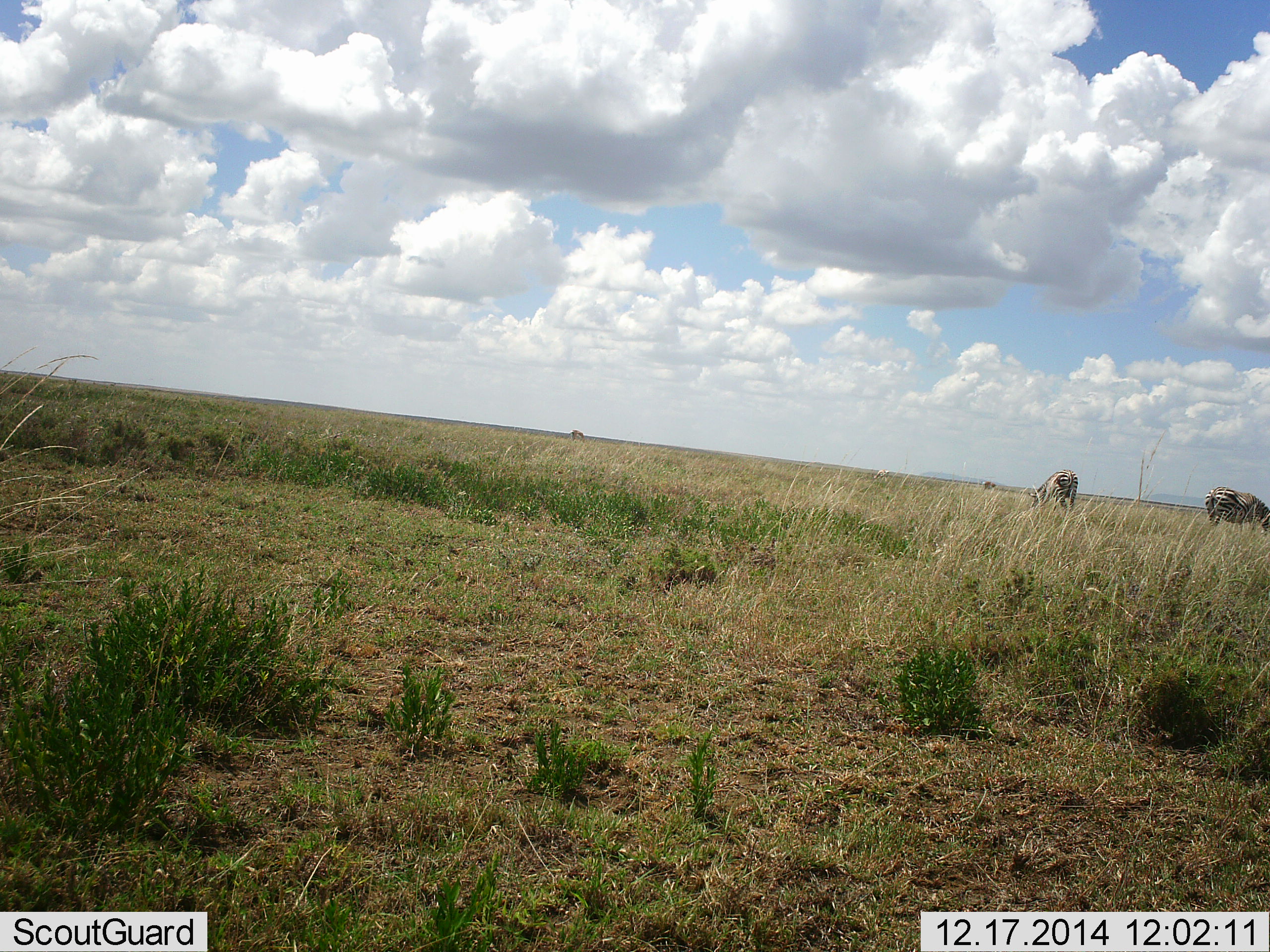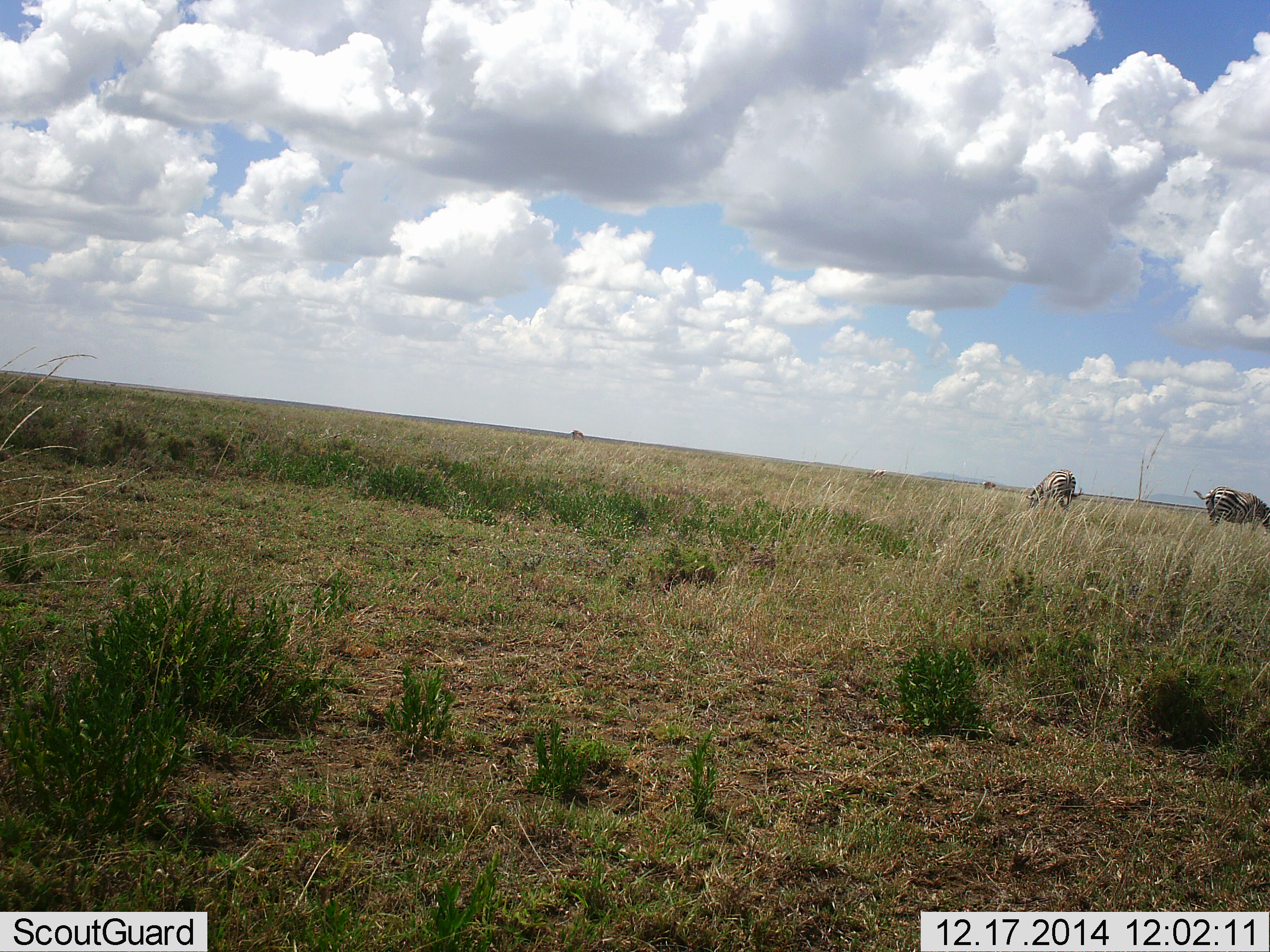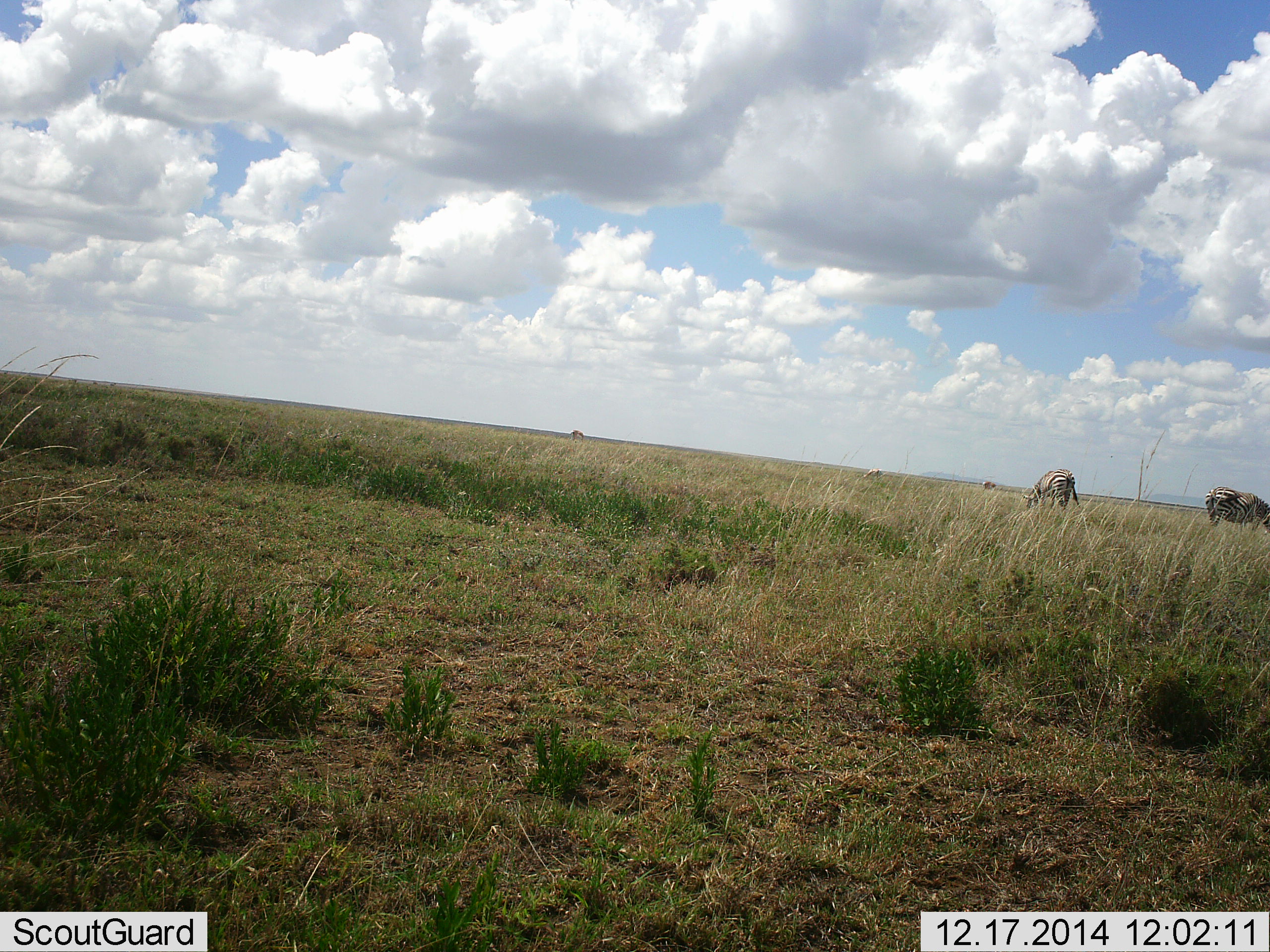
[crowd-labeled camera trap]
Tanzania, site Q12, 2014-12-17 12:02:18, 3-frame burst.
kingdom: Animalia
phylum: Chordata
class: Mammalia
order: Perissodactyla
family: Equidae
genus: Equus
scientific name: Equus quagga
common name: plains zebra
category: zebra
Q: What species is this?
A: Zebra (plains zebra) (Equus quagga).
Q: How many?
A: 2.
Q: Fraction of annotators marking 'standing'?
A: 27%.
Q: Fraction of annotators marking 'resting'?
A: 0%.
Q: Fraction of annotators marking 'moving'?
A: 0%.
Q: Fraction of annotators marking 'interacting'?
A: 0%.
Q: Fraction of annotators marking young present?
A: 0%.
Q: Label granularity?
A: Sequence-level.